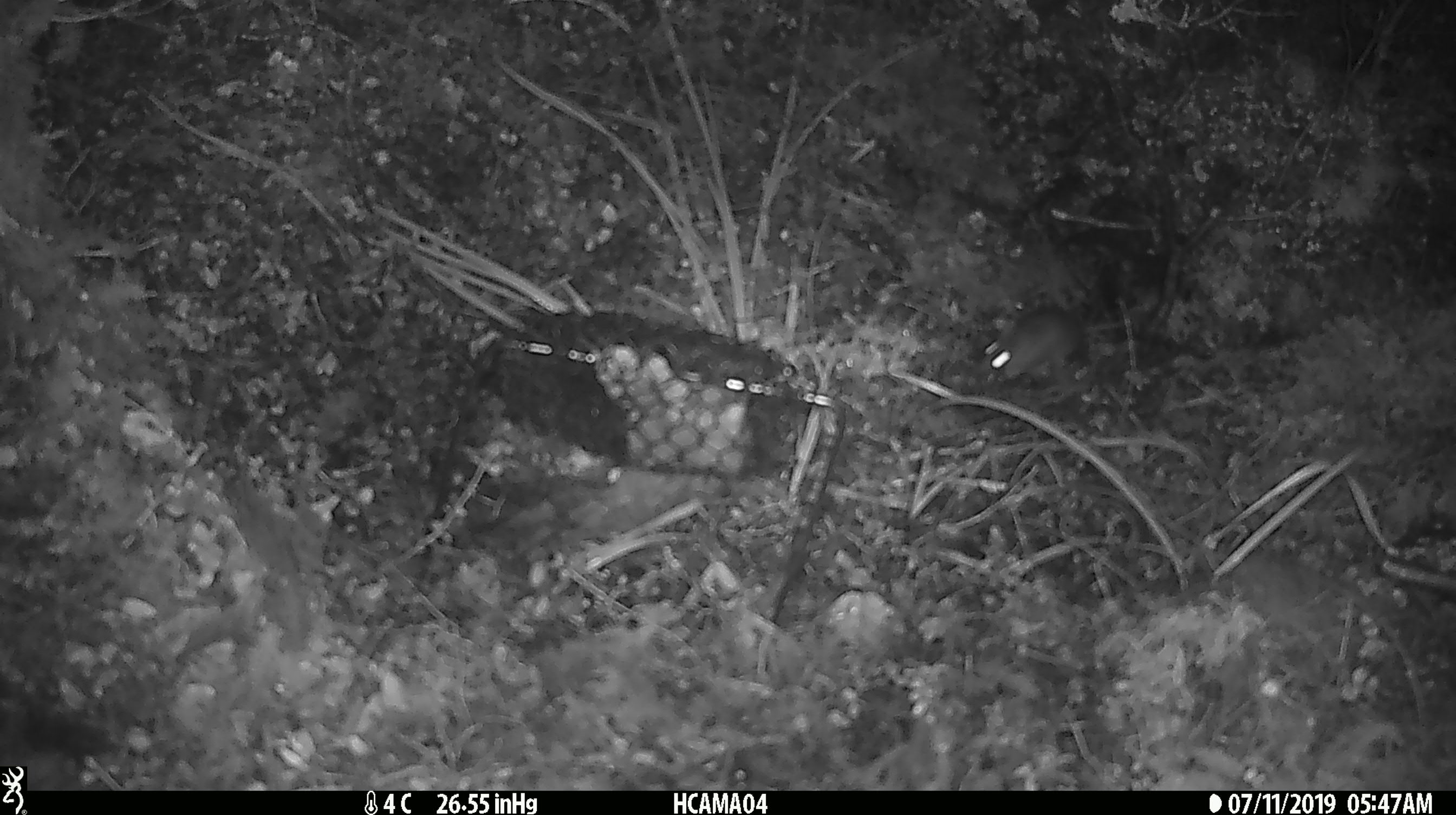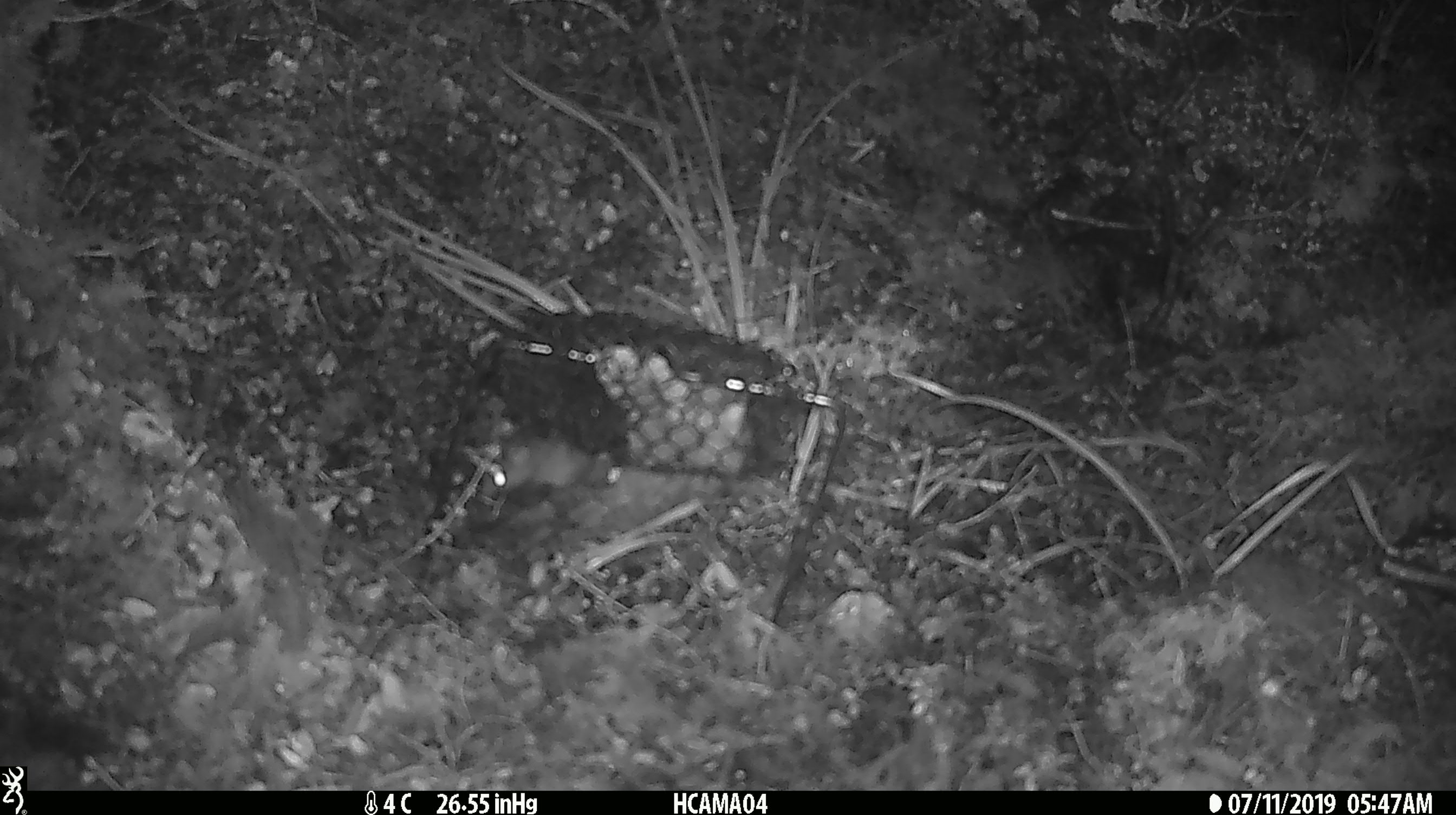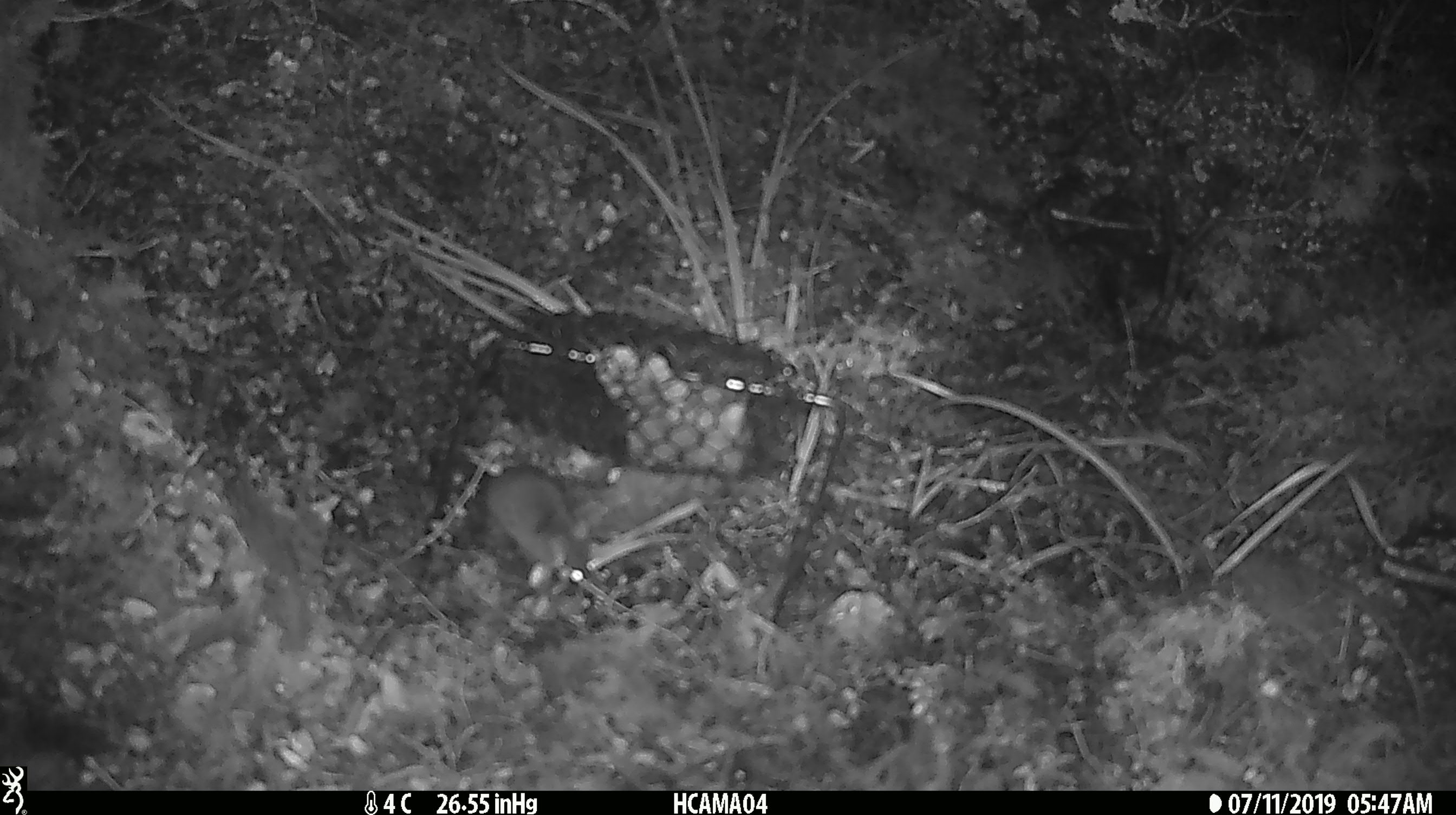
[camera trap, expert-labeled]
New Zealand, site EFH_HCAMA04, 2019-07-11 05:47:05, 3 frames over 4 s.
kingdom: Animalia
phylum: Chordata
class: Mammalia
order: Rodentia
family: Muridae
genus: Mus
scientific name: Mus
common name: mouse